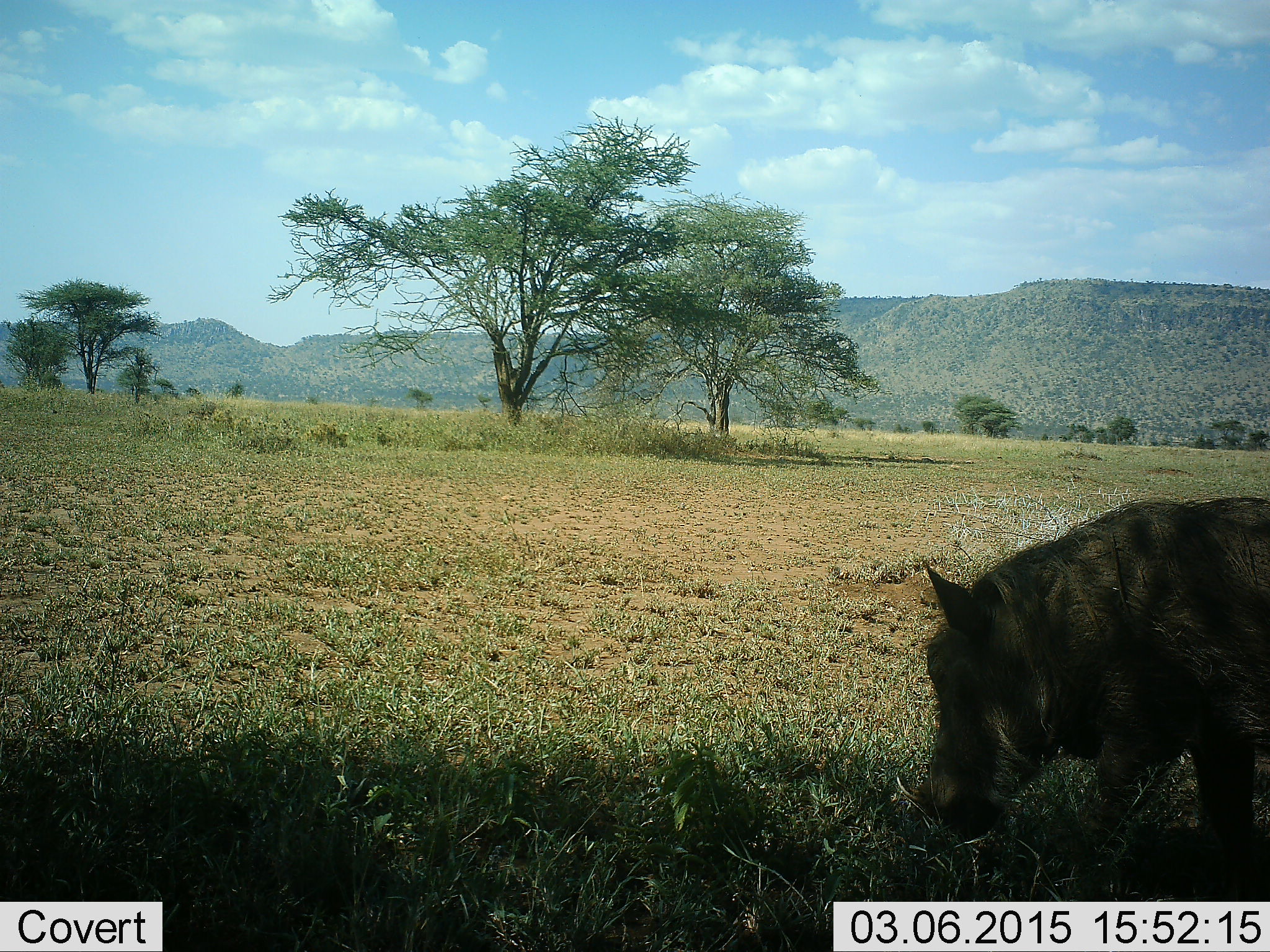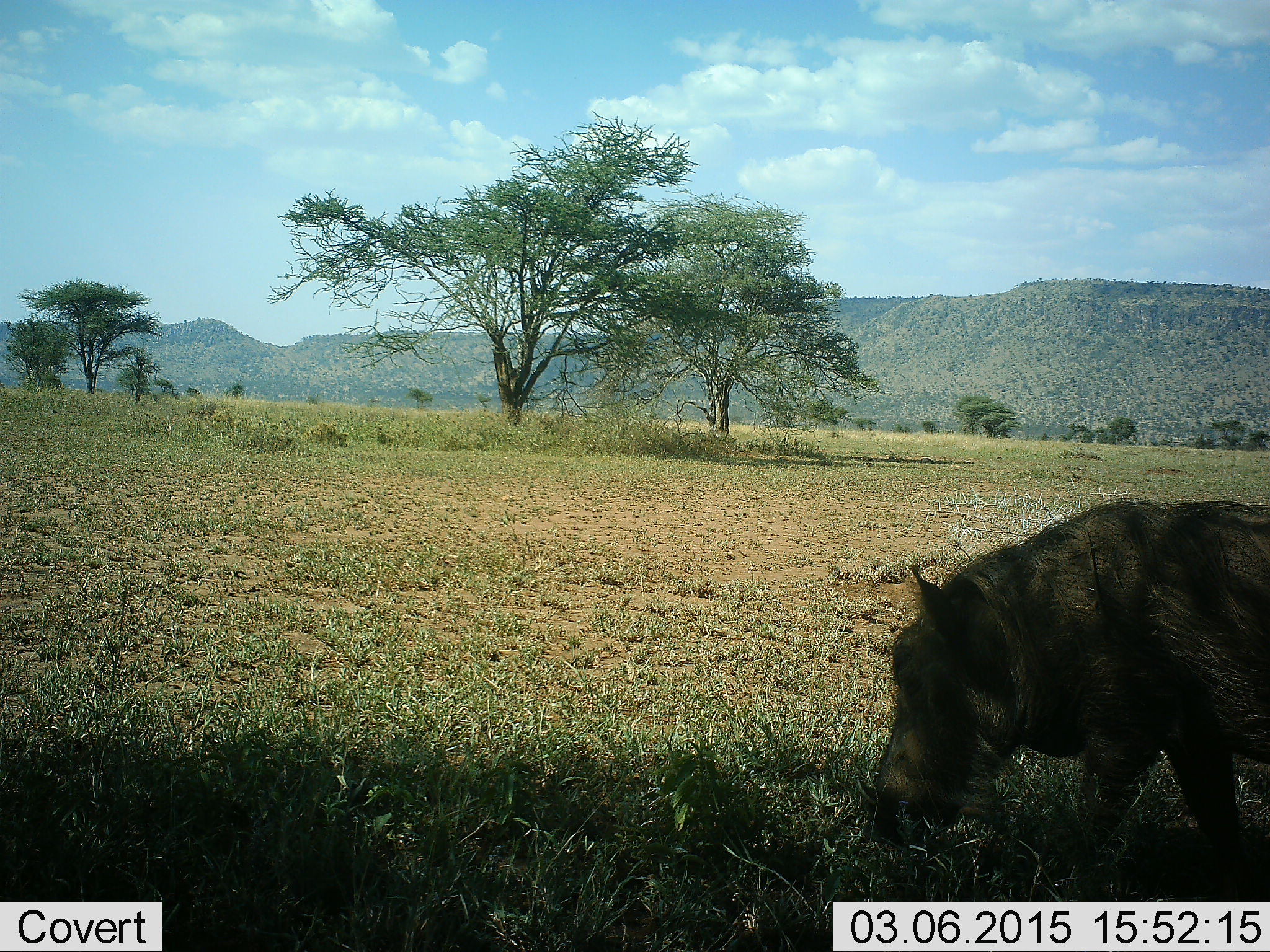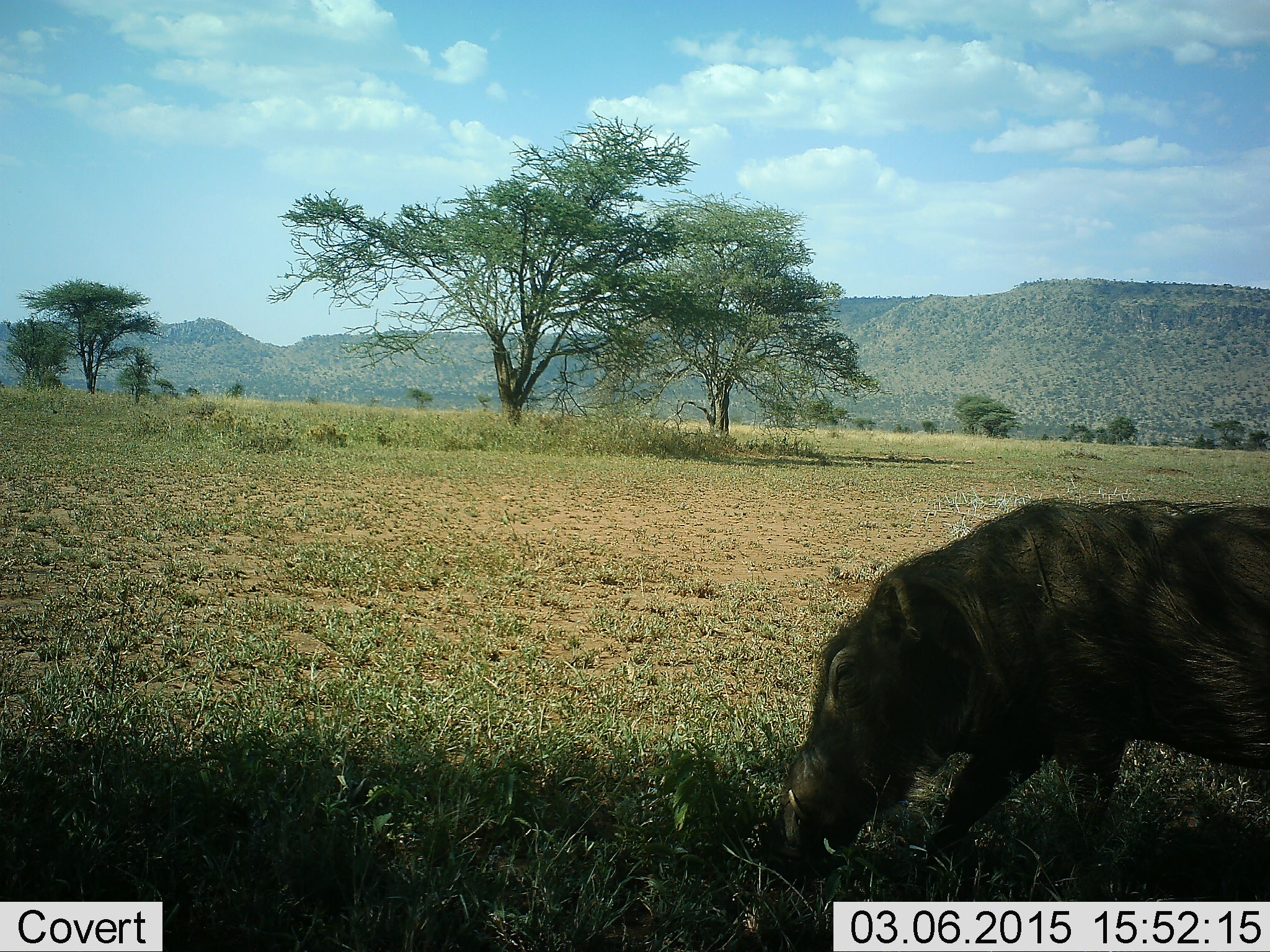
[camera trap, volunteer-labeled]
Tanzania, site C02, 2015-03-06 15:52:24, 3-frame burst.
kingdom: Animalia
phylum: Chordata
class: Mammalia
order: Artiodactyla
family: Suidae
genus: Phacochoerus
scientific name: Phacochoerus africanus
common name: warthog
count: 1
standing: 20%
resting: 0%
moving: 50%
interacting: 0%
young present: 0%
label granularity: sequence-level